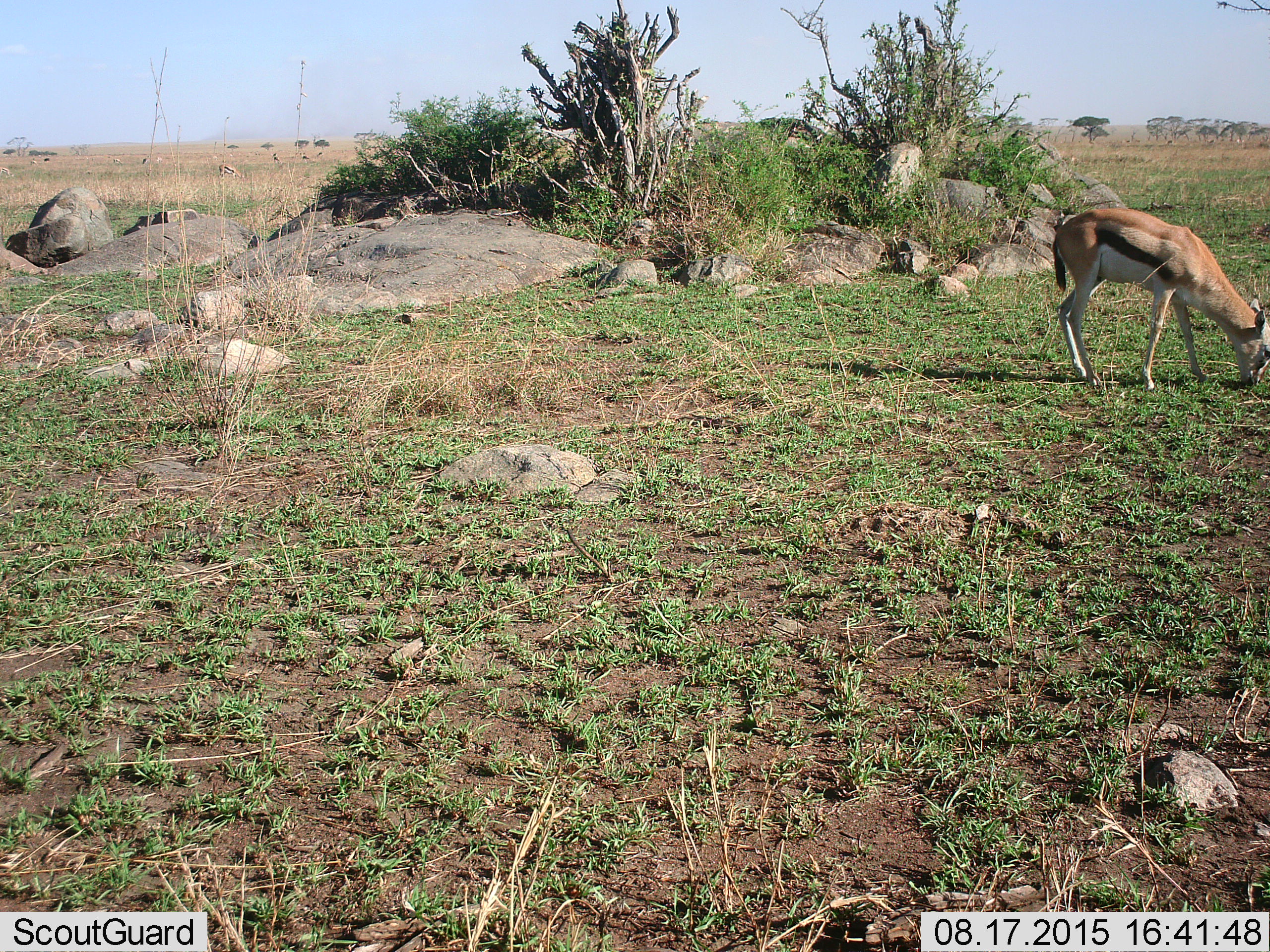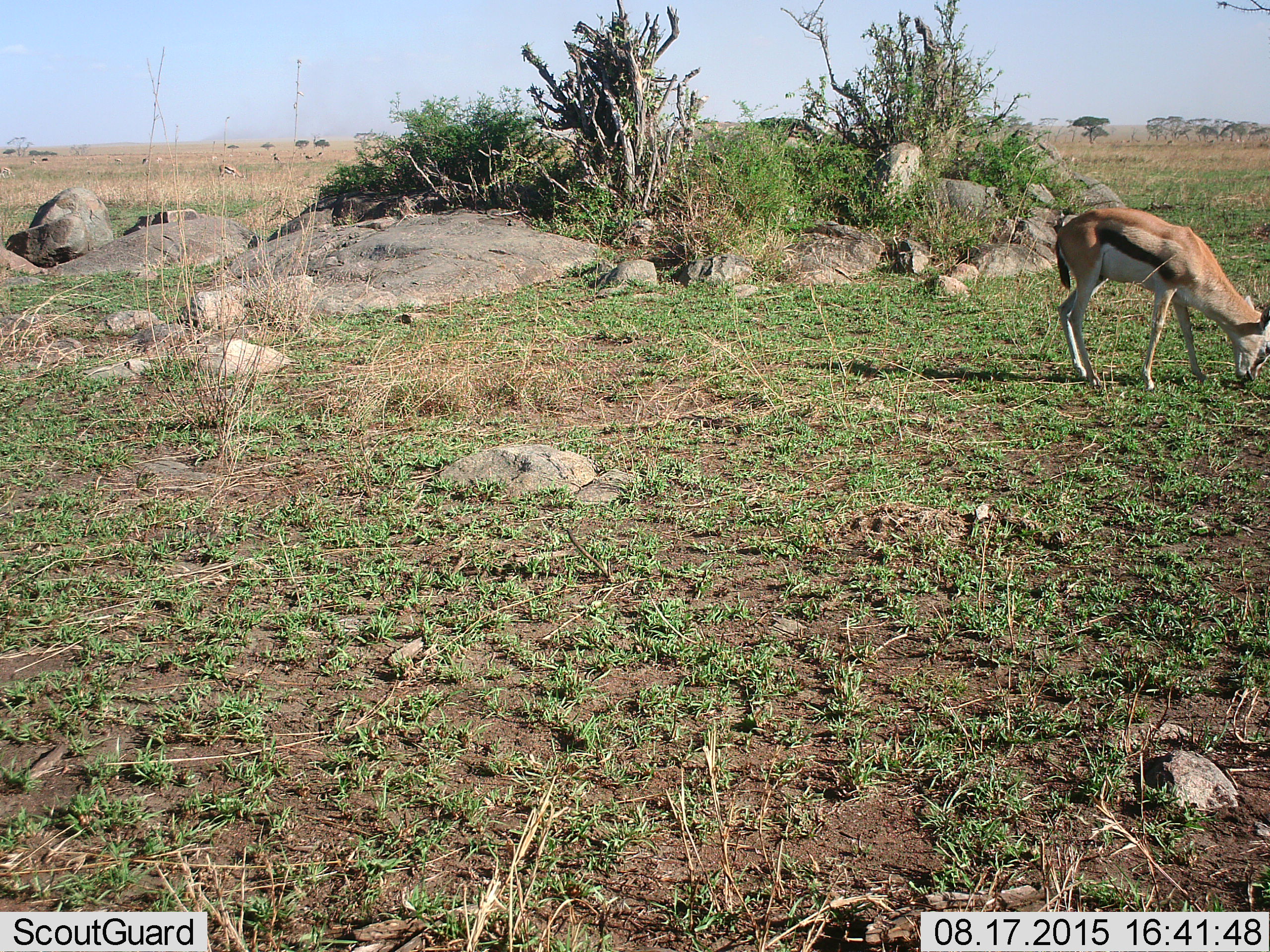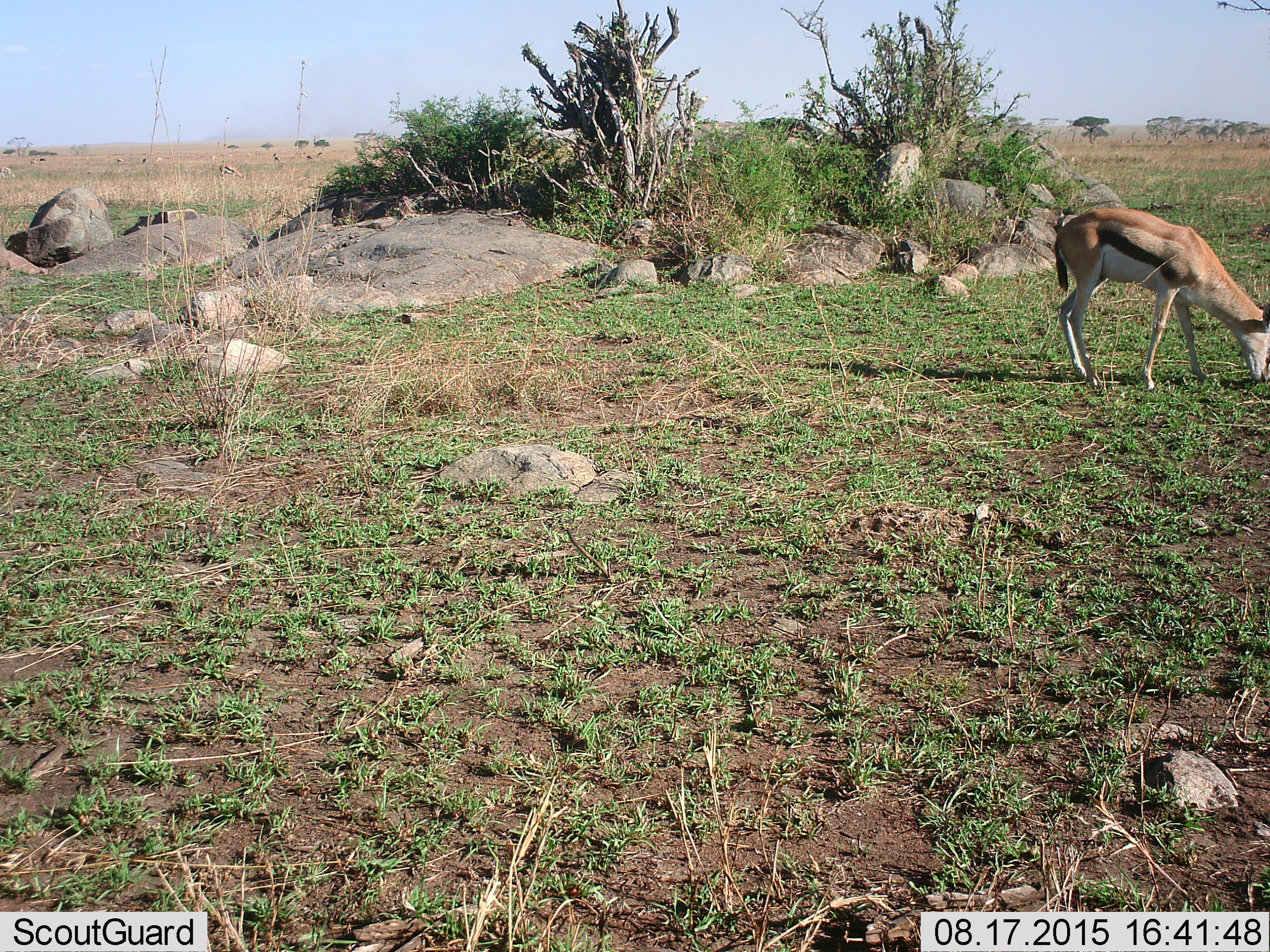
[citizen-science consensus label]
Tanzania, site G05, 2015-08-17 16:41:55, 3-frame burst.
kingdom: Animalia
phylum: Chordata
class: Mammalia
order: Artiodactyla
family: Bovidae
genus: Eudorcas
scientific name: Eudorcas thomsonii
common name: thomson's gazelle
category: gazellethomsons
Gazellethomsons (thomson's gazelle) (Eudorcas thomsonii), count 11-50. Behavior (volunteer vote fractions): standing 35%, resting 6%, moving 18%, interacting 6%. Young present (vote fraction): 0%. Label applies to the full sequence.